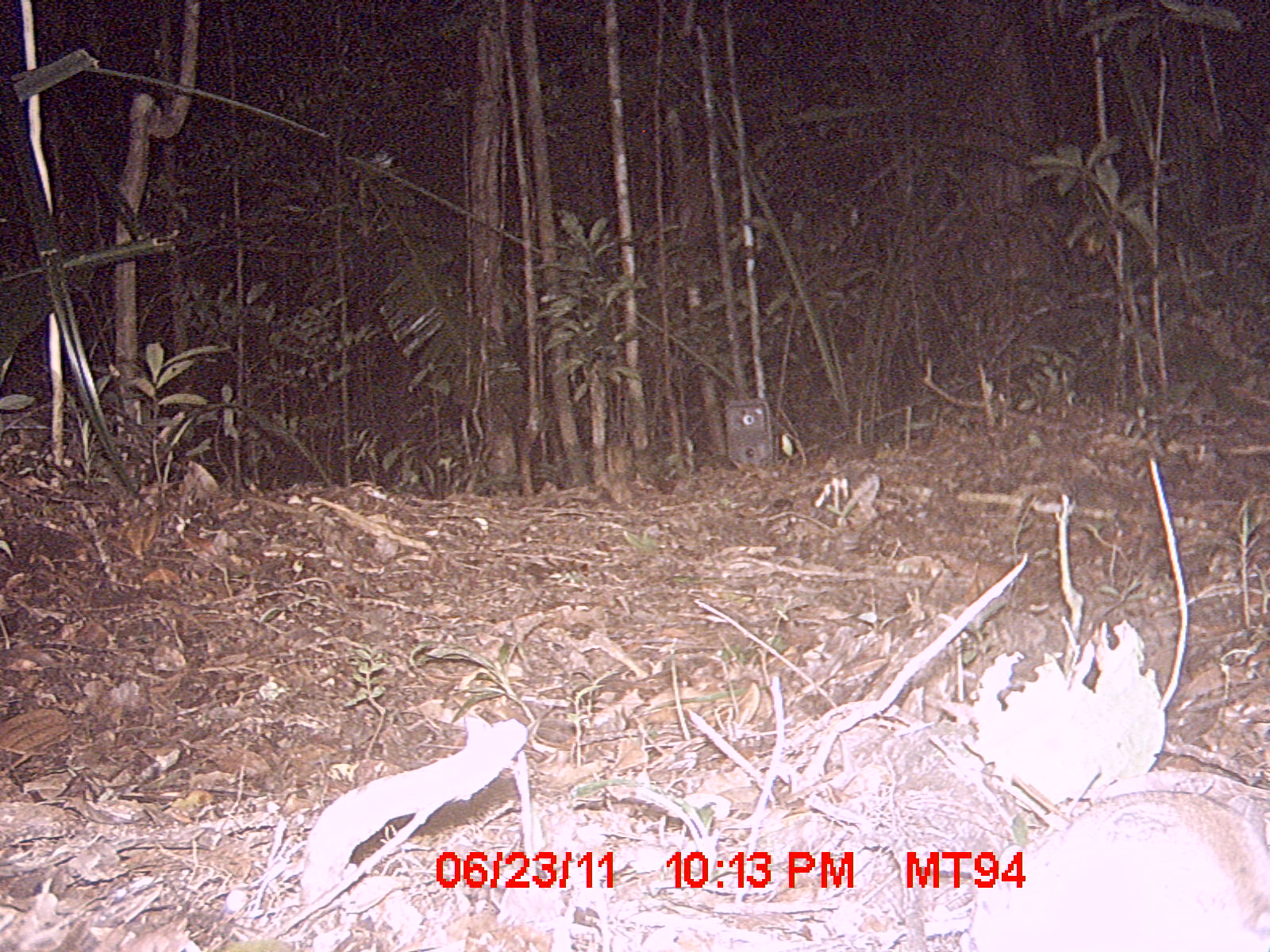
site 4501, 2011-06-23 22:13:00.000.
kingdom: Animalia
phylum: Chordata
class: Mammalia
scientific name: Mammalia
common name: mammals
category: small mammal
Small mammal (mammals) (Mammalia), count 1.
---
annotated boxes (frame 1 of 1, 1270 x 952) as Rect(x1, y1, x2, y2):
small mammal: Rect(965, 790, 1270, 952)